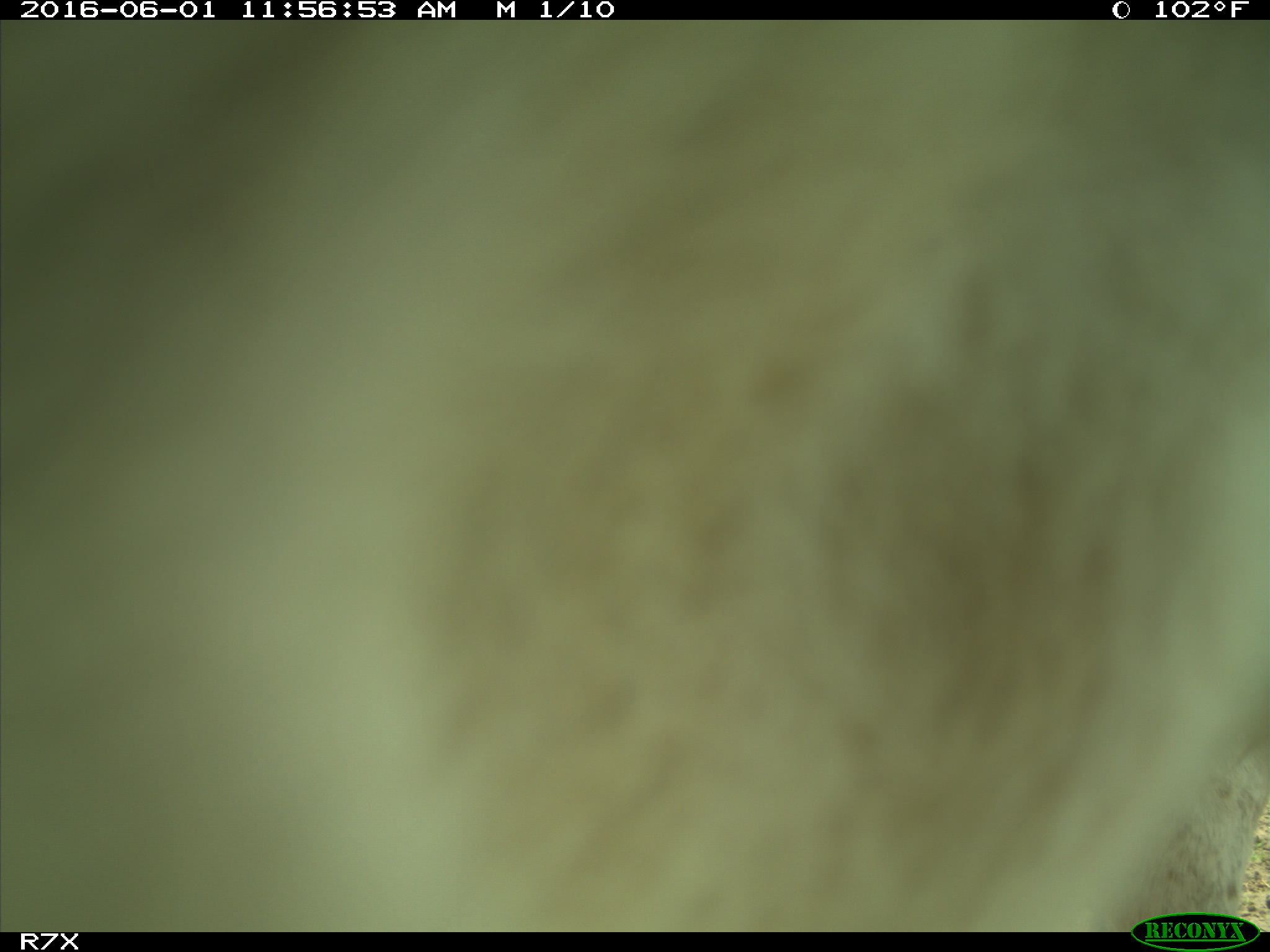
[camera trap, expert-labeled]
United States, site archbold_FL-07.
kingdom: Animalia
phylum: Chordata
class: Mammalia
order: Artiodactyla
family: Bovidae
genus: Bos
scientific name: Bos taurus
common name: domestic cow